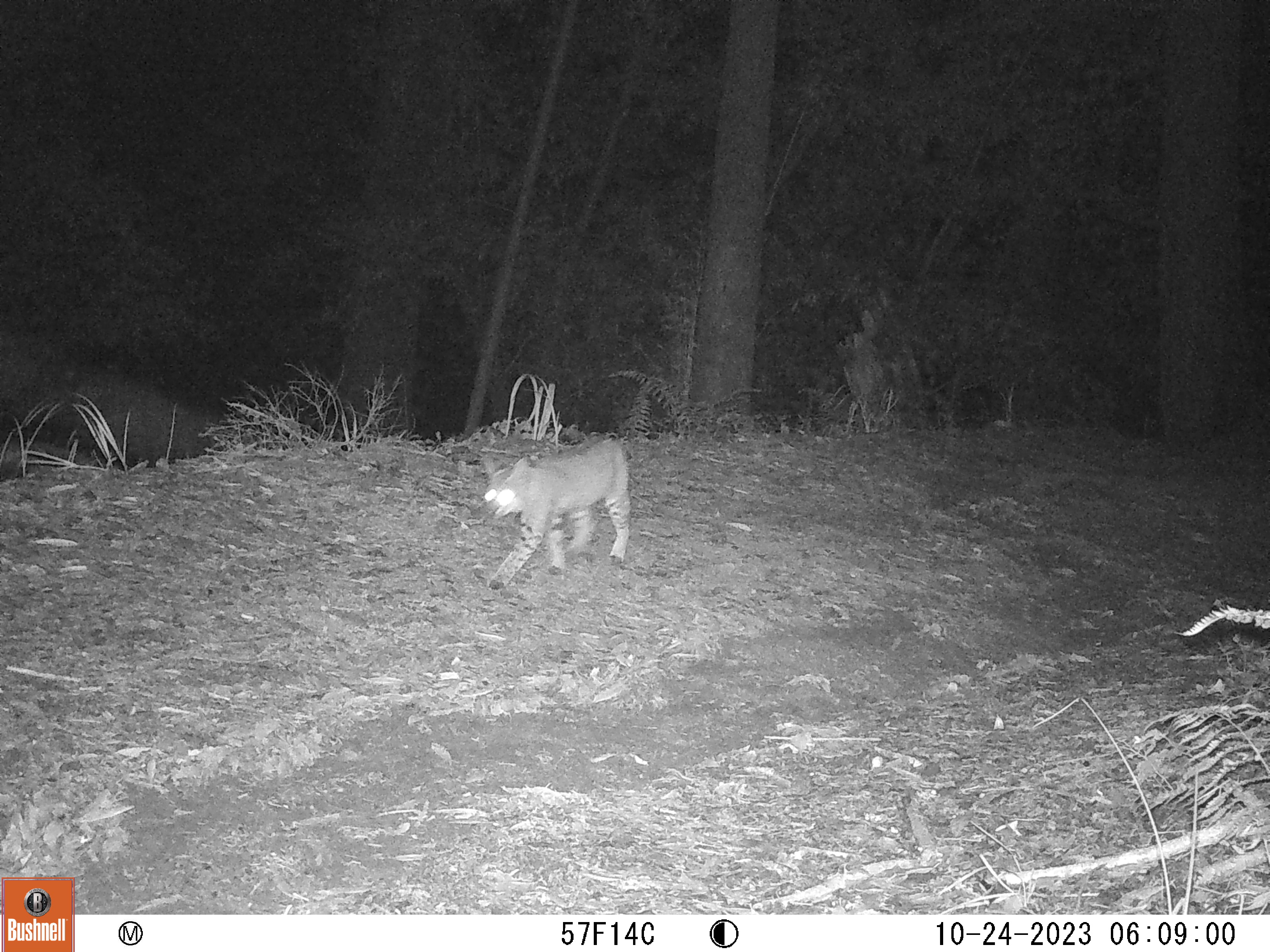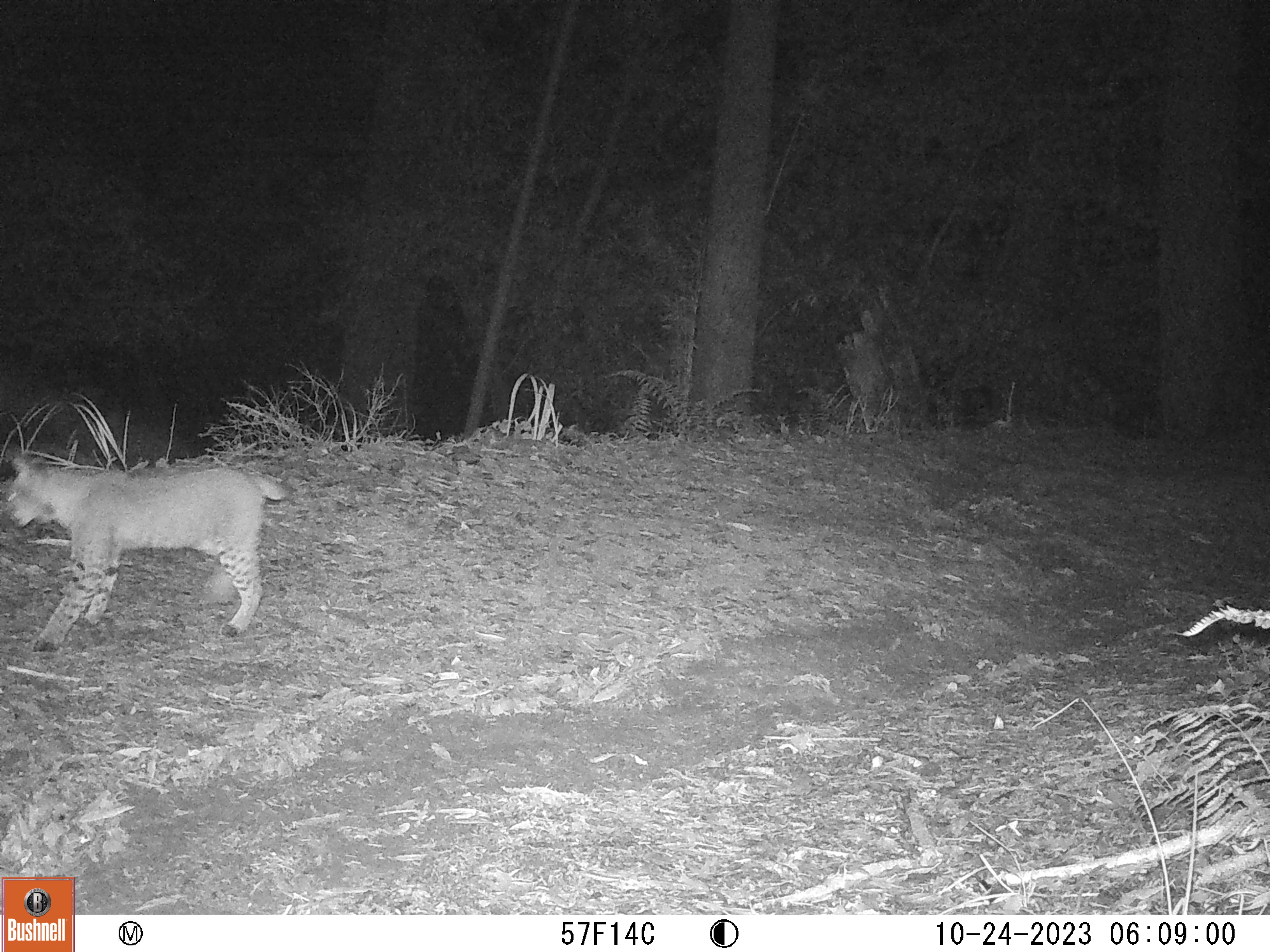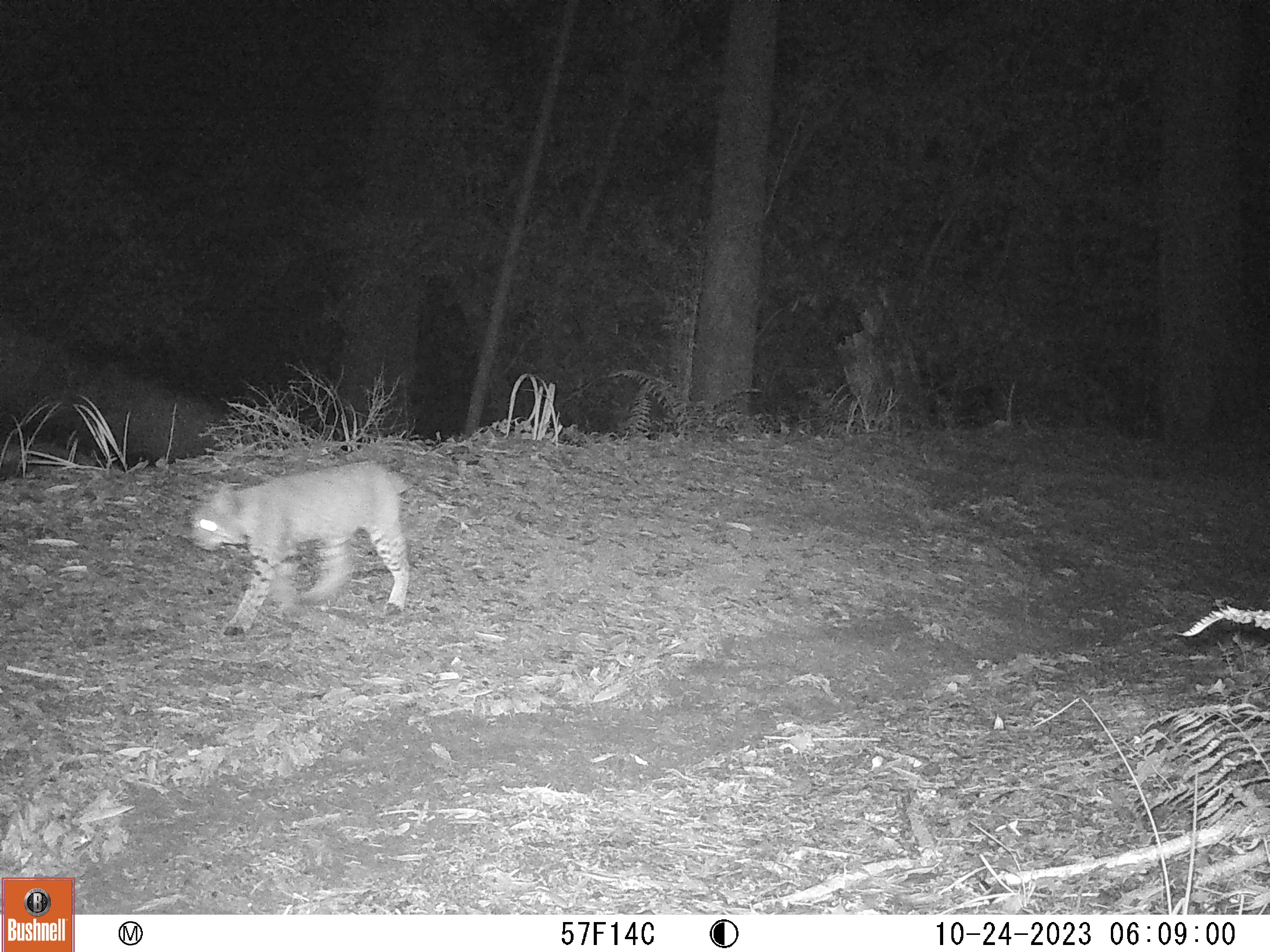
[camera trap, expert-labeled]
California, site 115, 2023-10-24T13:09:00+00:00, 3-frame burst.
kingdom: Animalia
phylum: Chordata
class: Mammalia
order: Carnivora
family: Felidae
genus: Lynx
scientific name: Lynx rufus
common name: bobcat